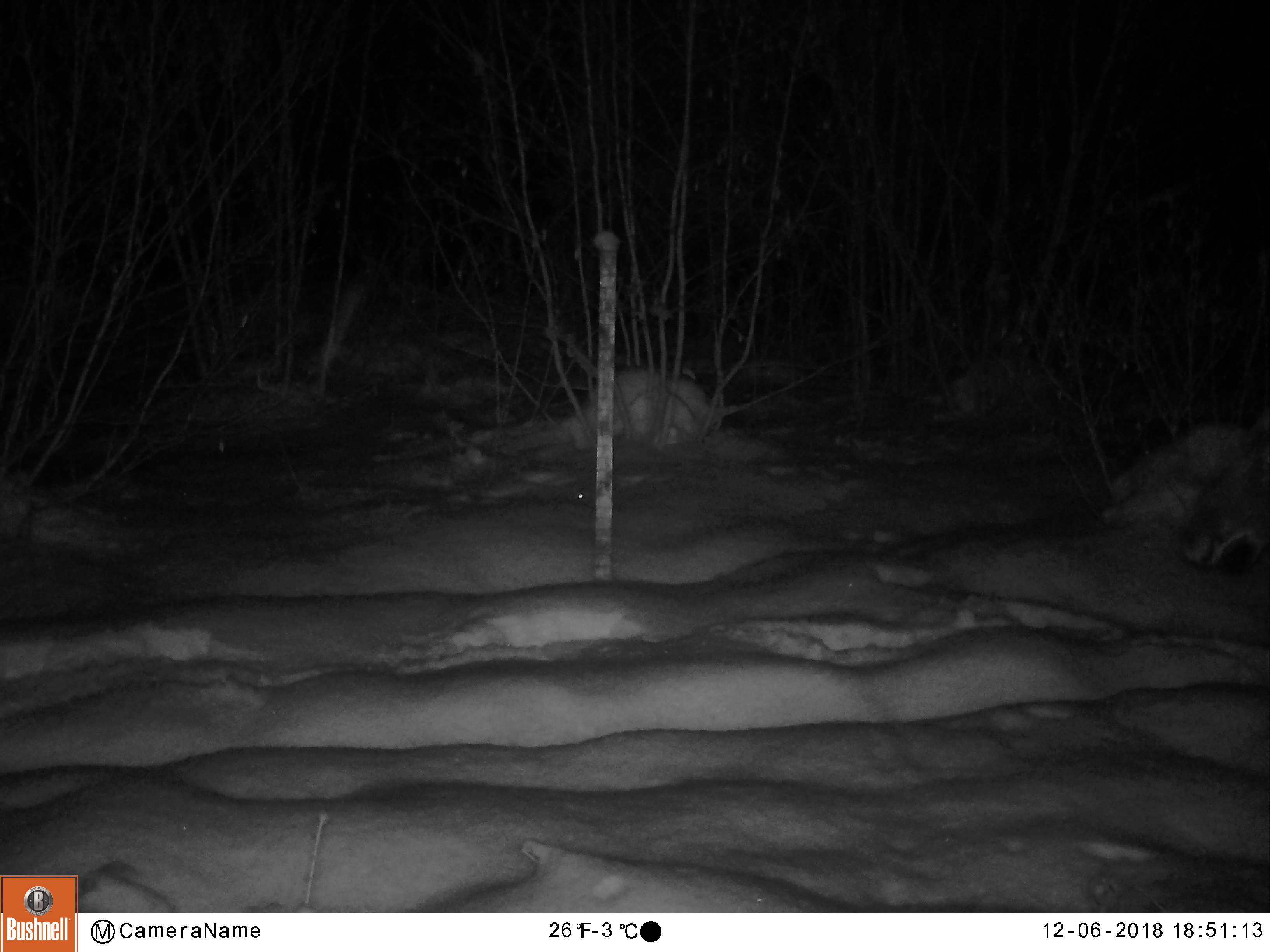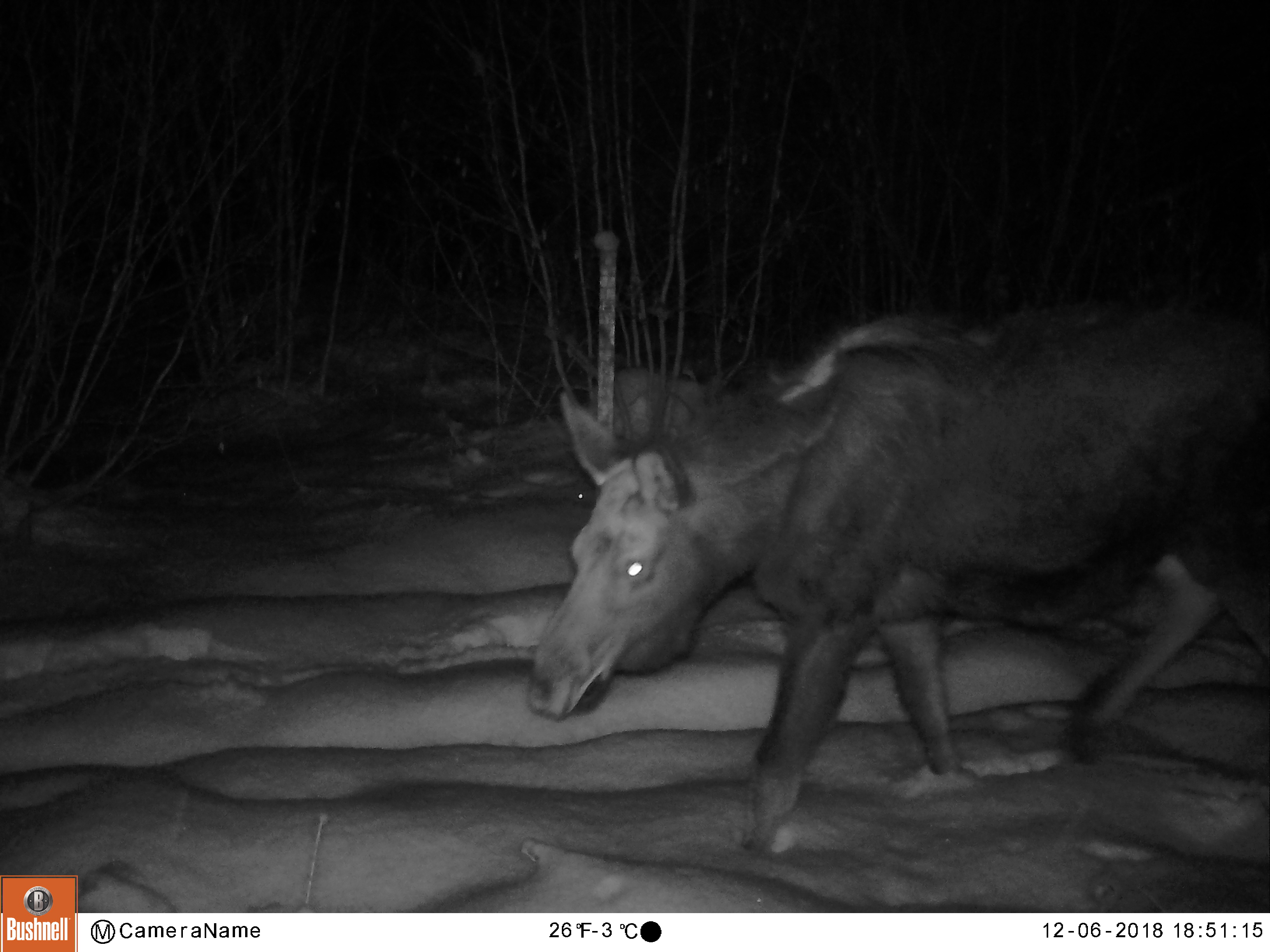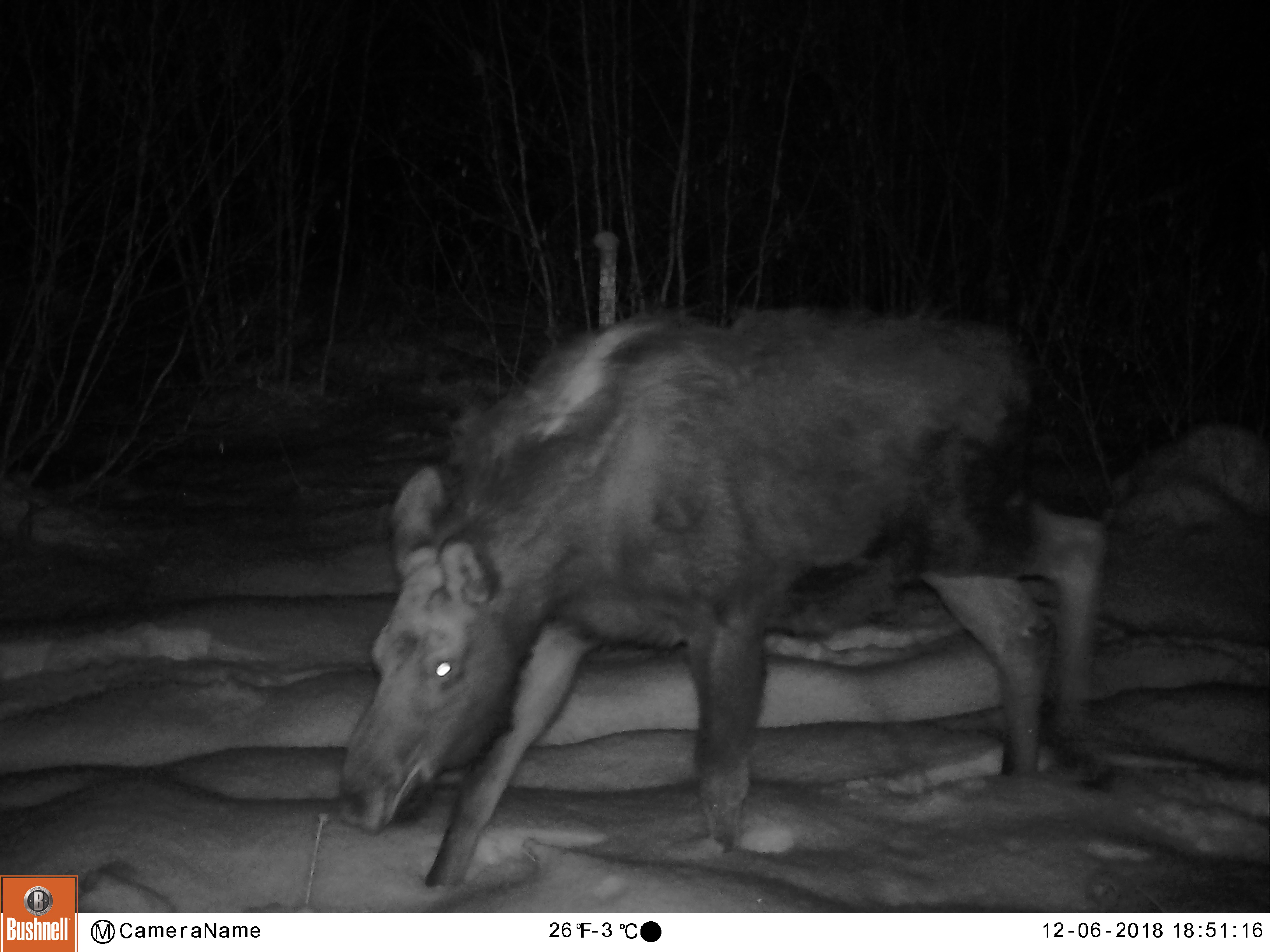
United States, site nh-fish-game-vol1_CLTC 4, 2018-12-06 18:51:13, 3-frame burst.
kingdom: Animalia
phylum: Chordata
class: Mammalia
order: Artiodactyla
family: Cervidae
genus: Alces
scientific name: Alces alces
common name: moose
Moose (Alces alces).